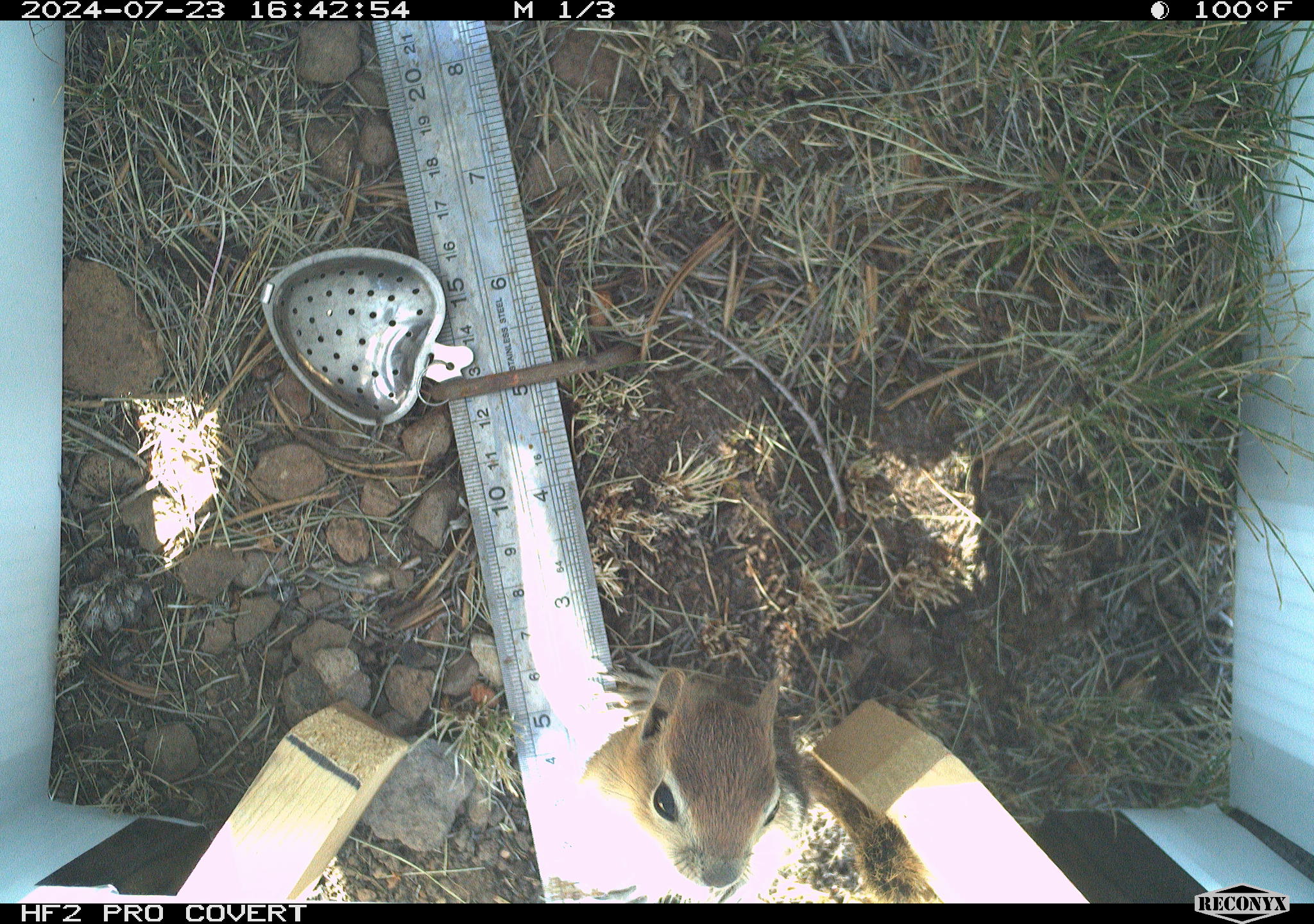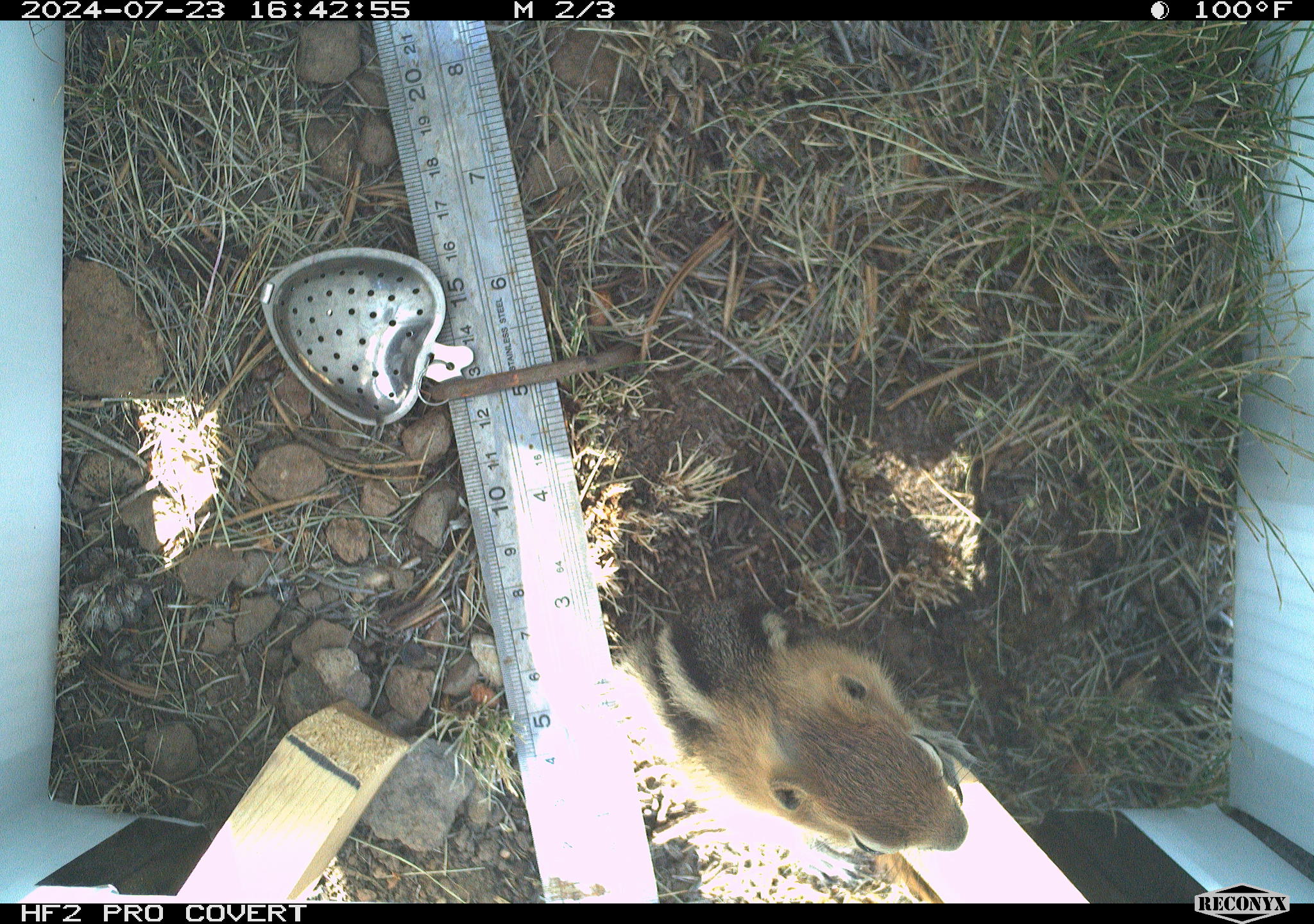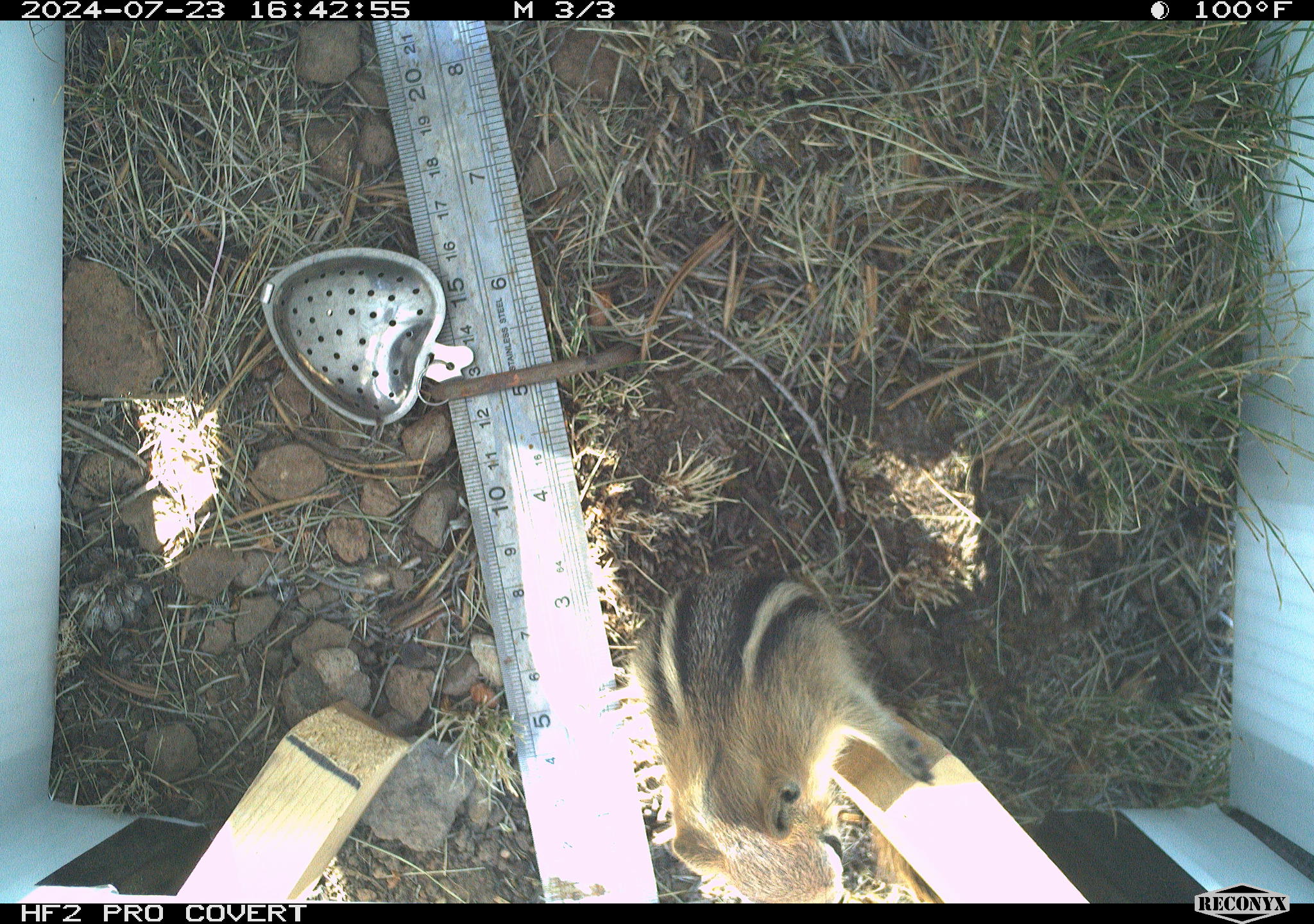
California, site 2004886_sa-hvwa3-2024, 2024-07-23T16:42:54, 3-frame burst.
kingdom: Animalia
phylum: Chordata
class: Mammalia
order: Rodentia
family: Sciuridae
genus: Callospermophilus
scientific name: Callospermophilus lateralis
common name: golden mantled ground squirrel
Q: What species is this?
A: Golden mantled ground squirrel (Callospermophilus lateralis).